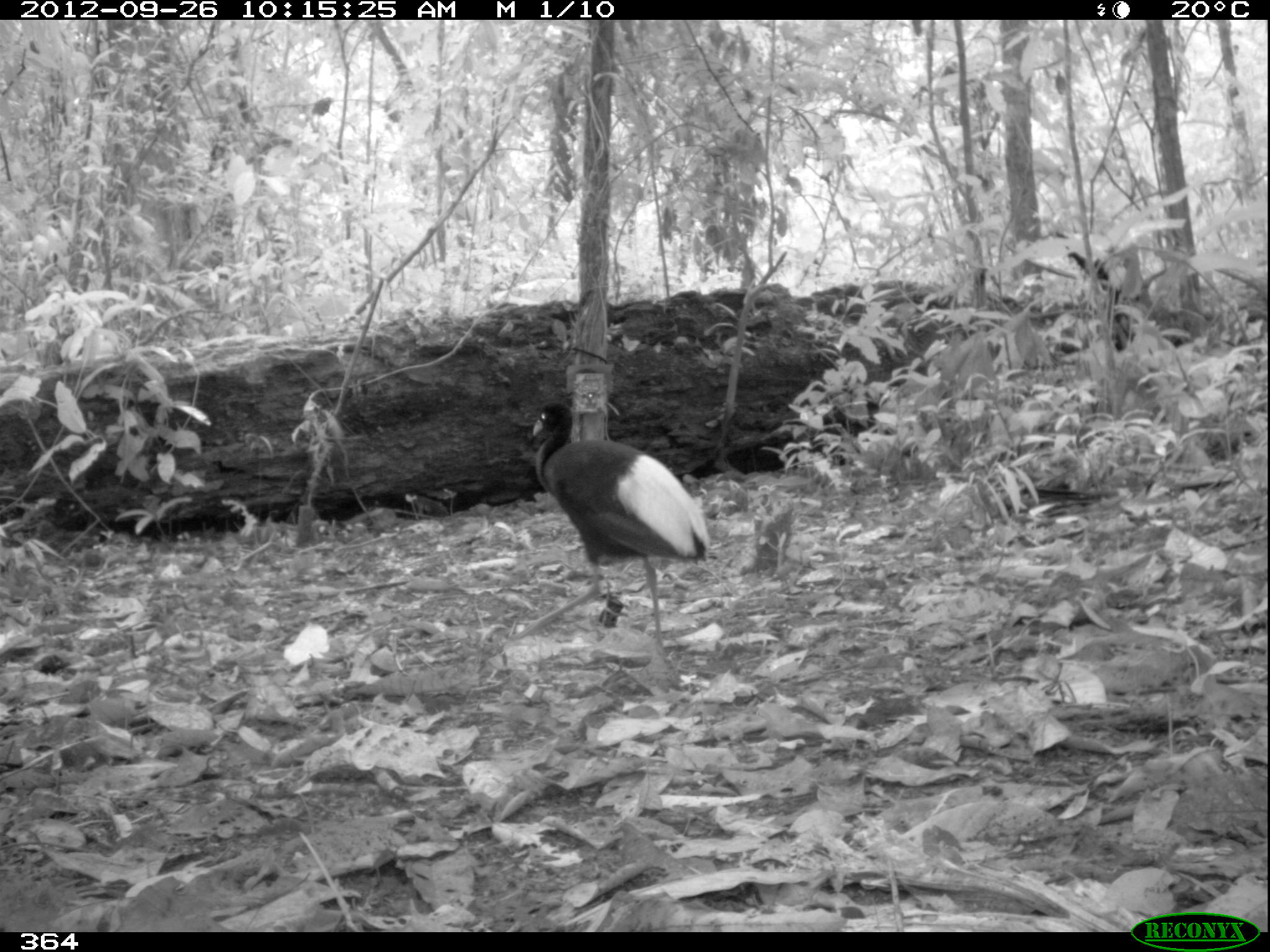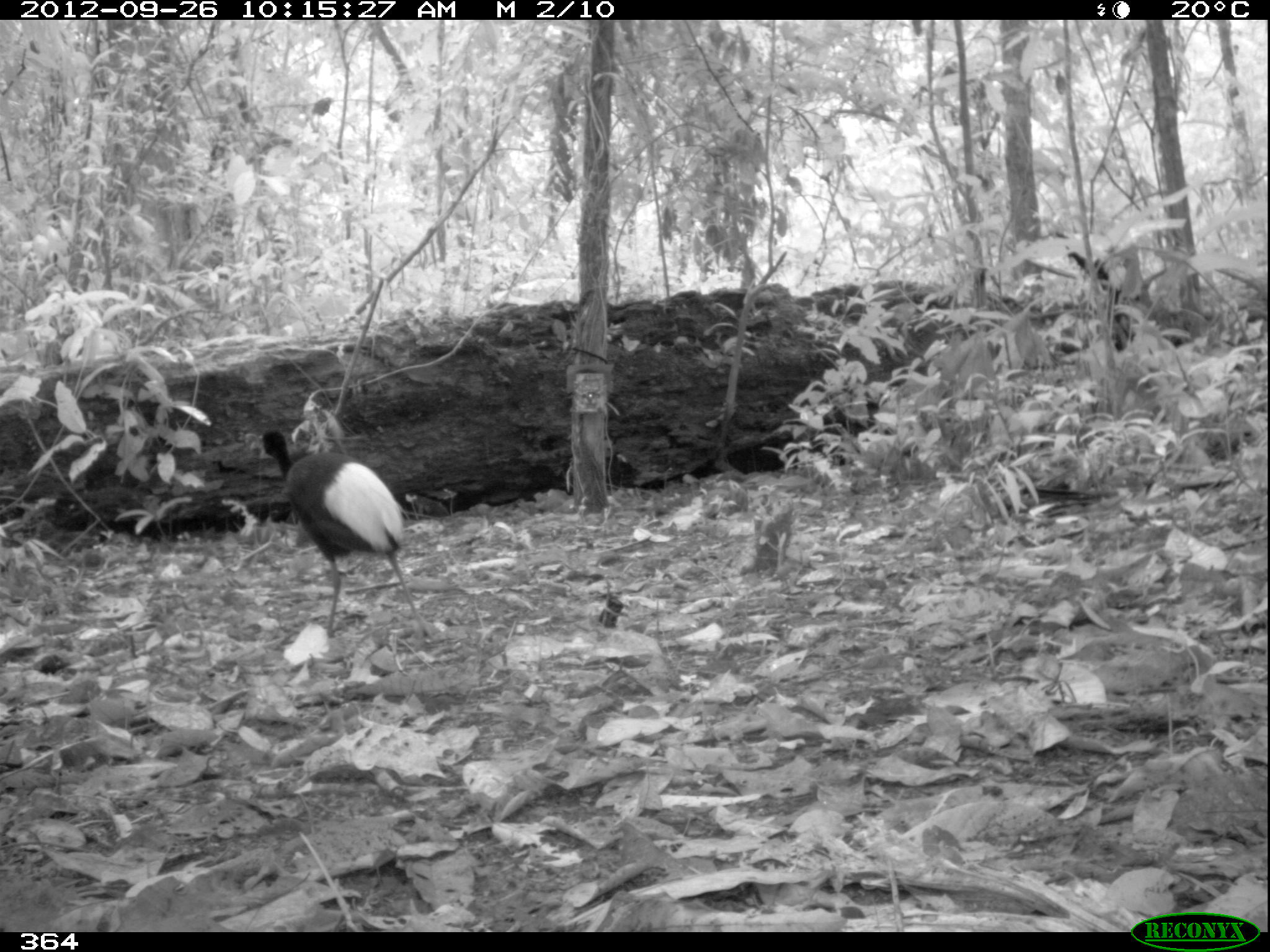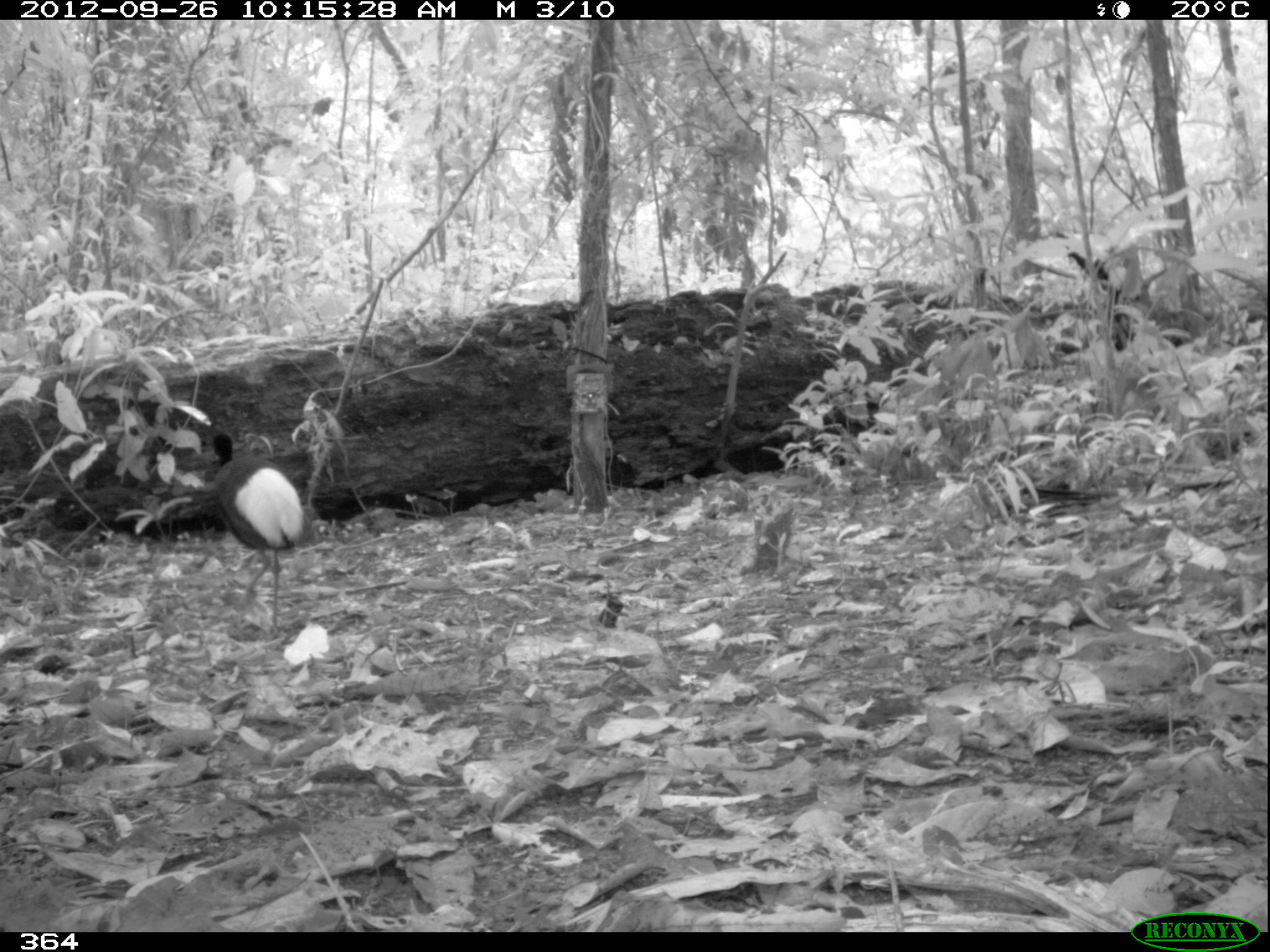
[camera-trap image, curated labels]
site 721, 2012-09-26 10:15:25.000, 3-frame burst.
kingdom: Animalia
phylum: Chordata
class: Aves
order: Gruiformes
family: Psophiidae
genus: Psophia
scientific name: Psophia leucoptera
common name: pale-winged trumpeter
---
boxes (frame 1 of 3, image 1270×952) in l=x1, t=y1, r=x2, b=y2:
psophia leucoptera: l=504, t=400, r=712, b=661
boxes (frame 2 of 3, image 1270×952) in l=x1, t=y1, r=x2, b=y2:
psophia leucoptera: l=249, t=424, r=440, b=642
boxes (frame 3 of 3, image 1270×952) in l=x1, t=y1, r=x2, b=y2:
psophia leucoptera: l=205, t=428, r=312, b=642